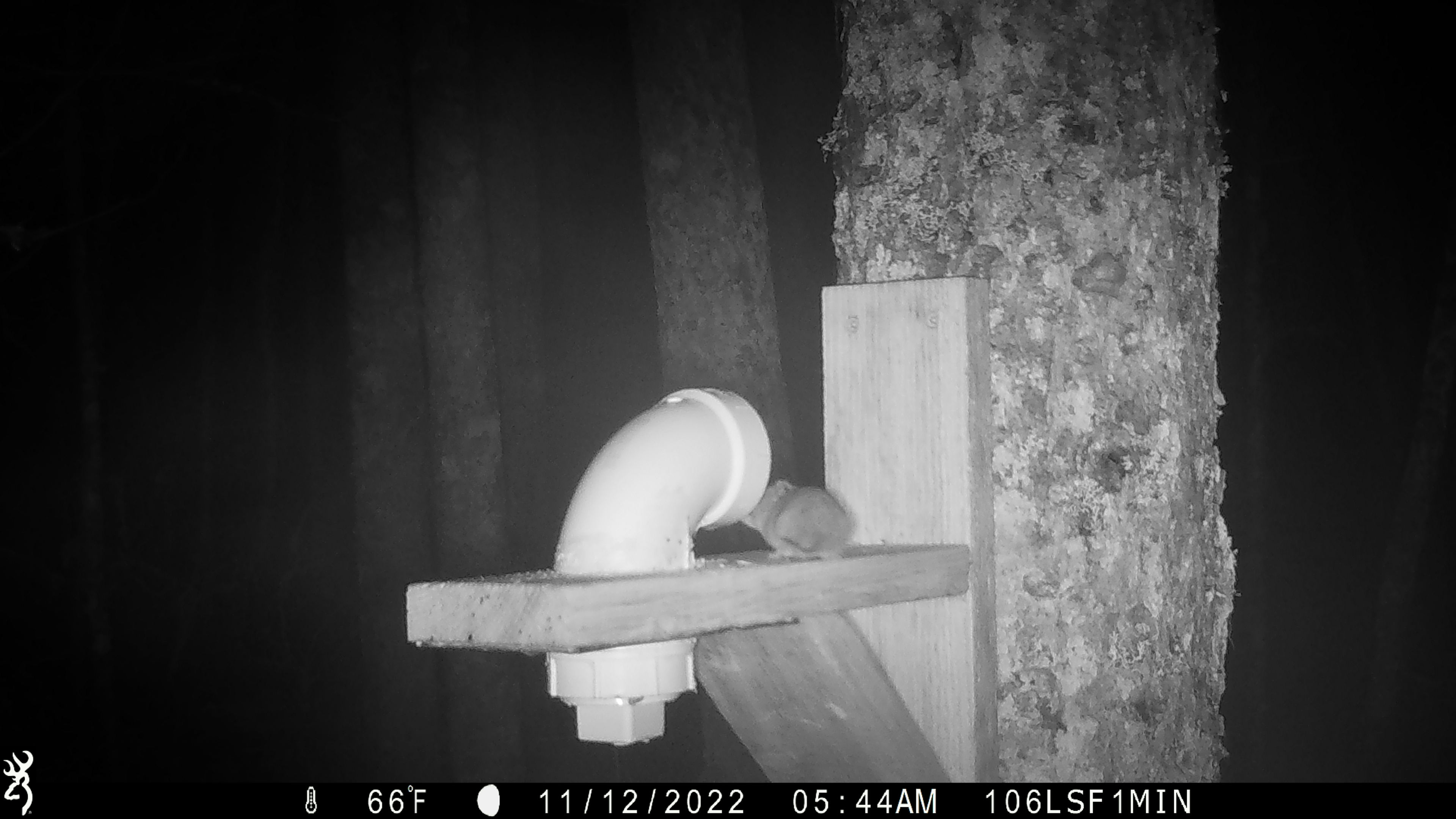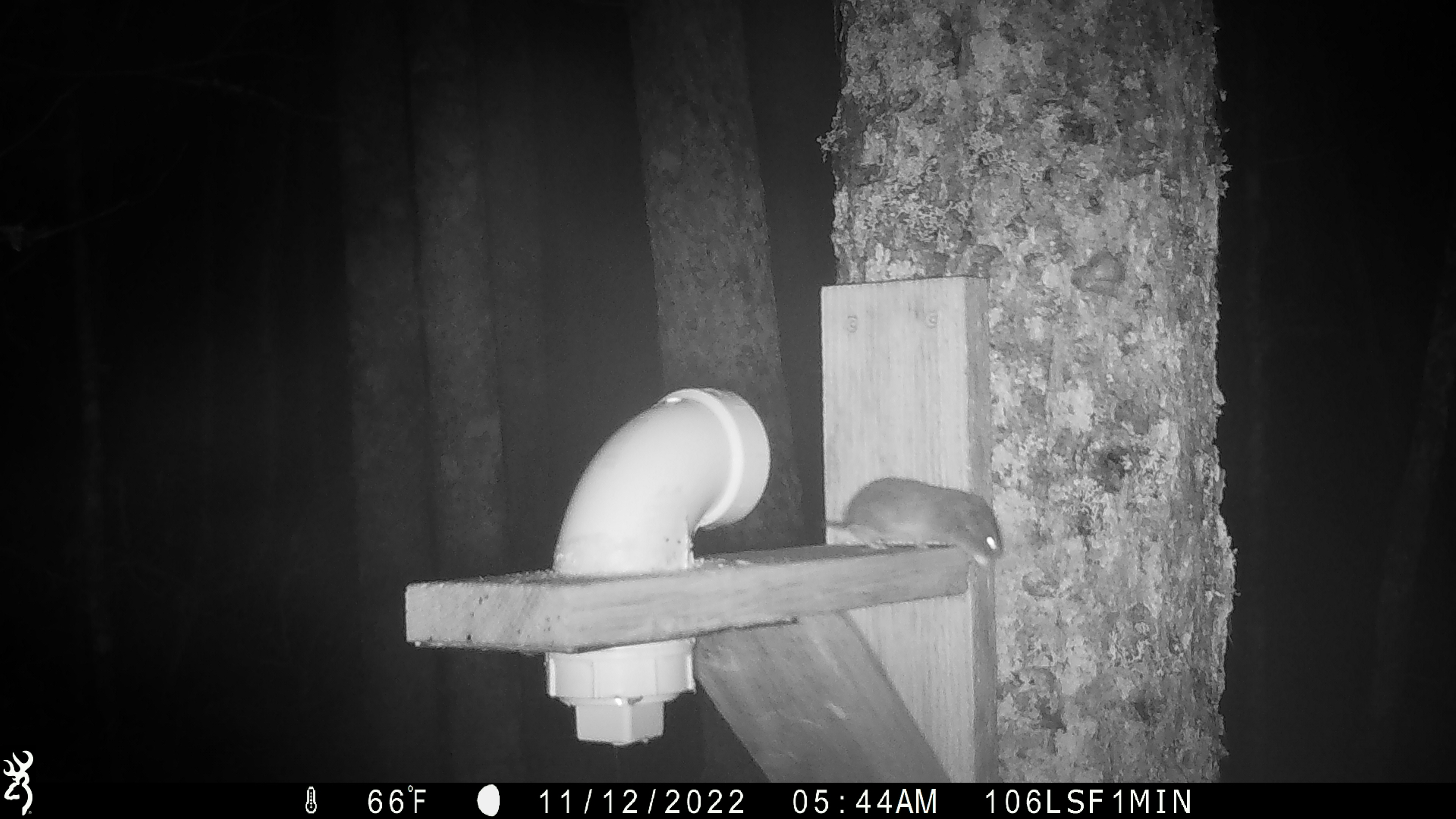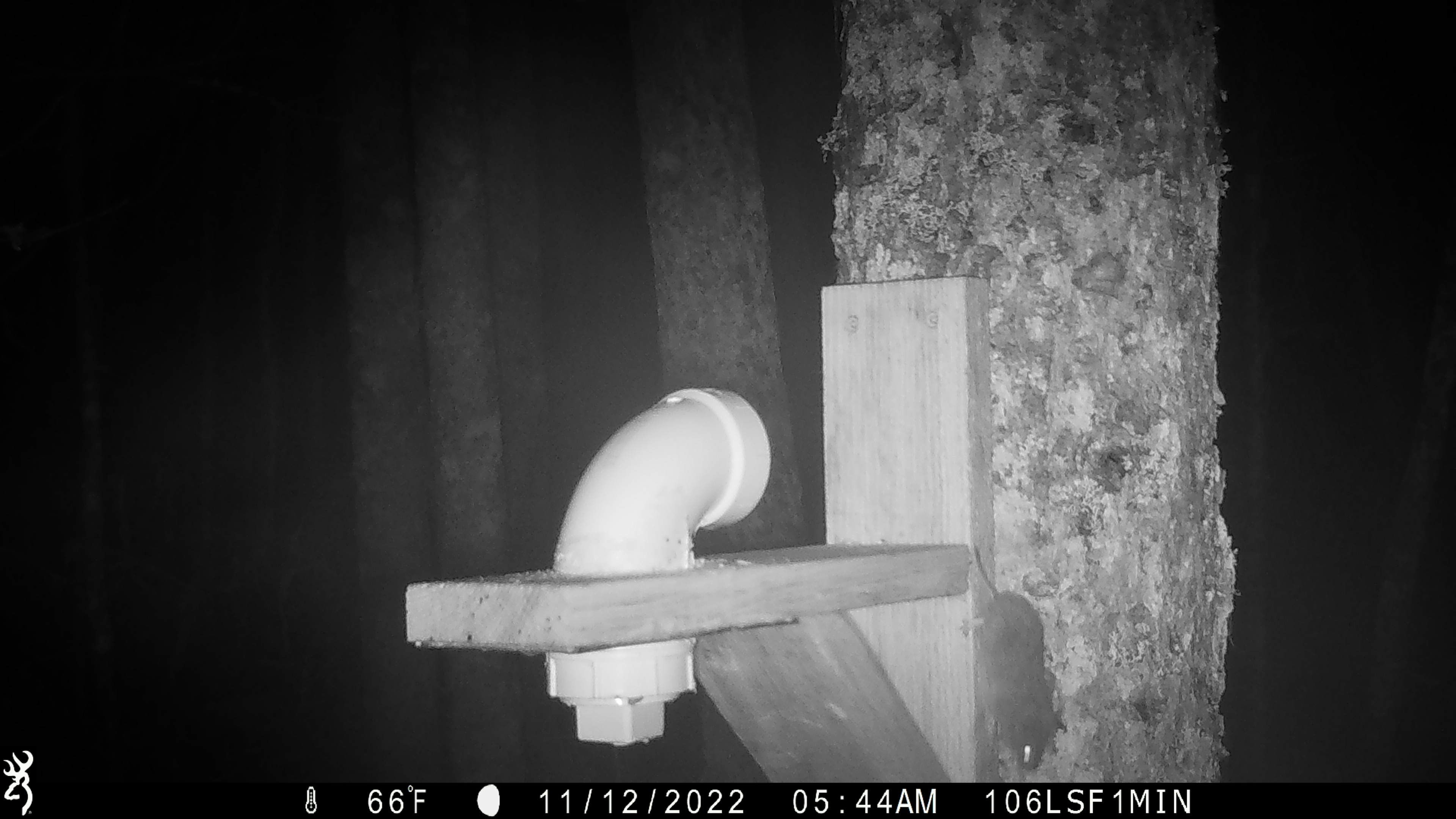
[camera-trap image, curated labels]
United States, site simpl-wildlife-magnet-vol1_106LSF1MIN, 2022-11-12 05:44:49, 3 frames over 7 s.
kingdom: Animalia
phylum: Chordata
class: Mammalia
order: Rodentia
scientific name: Rodentia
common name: mouse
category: mouse sp.